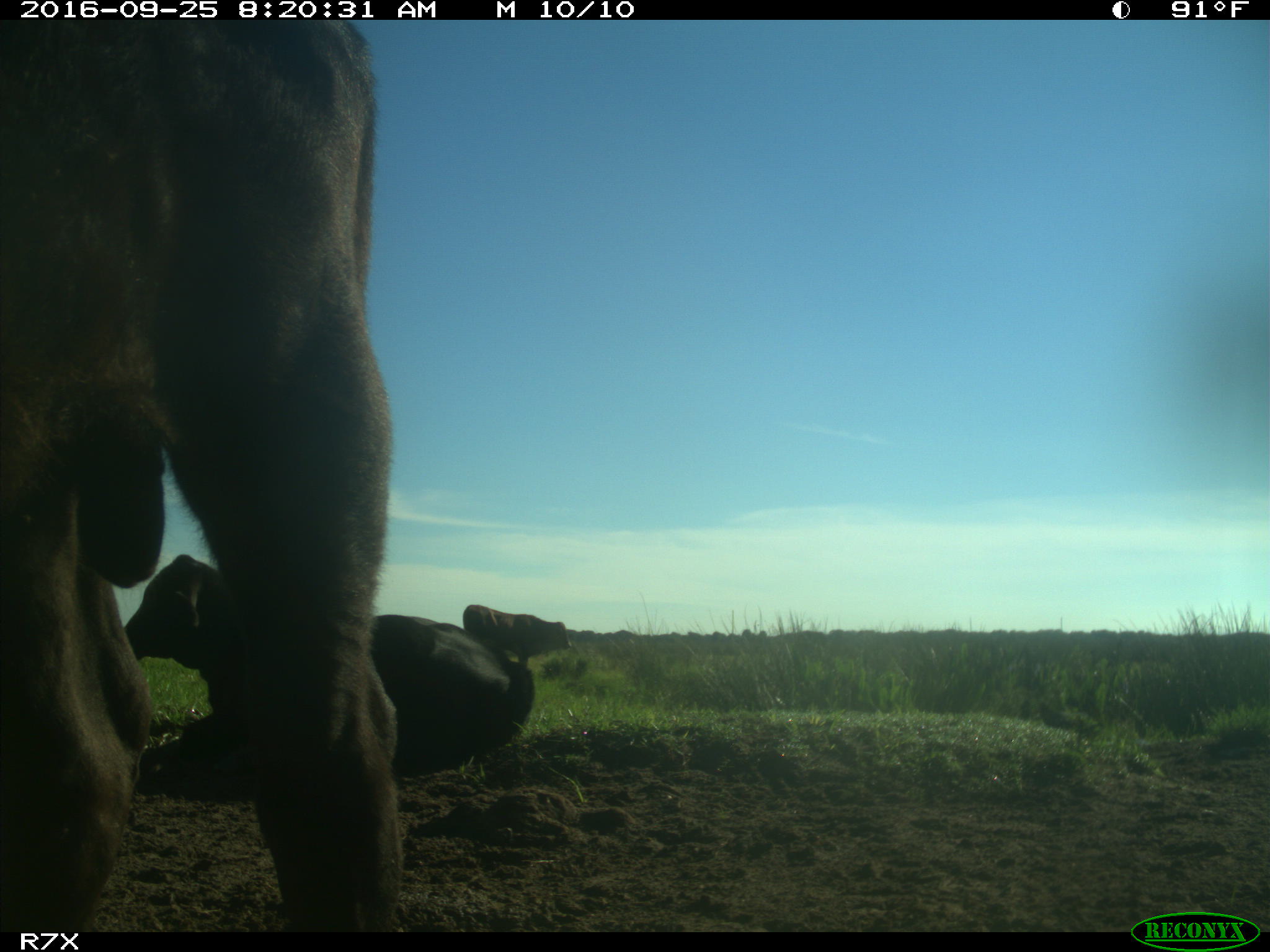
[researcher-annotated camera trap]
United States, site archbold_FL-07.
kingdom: Animalia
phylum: Chordata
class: Mammalia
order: Artiodactyla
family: Bovidae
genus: Bos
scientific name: Bos taurus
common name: domestic cow